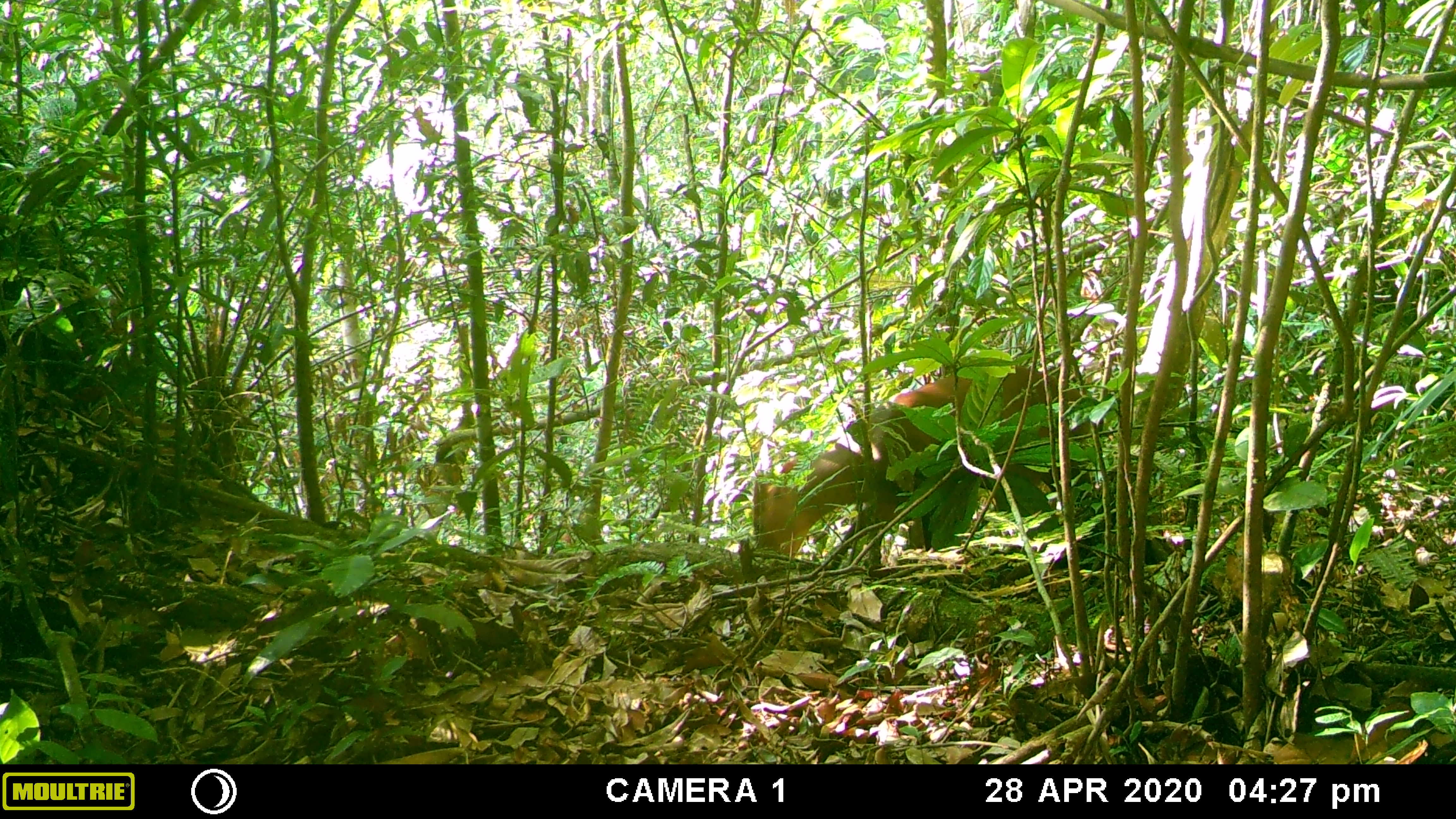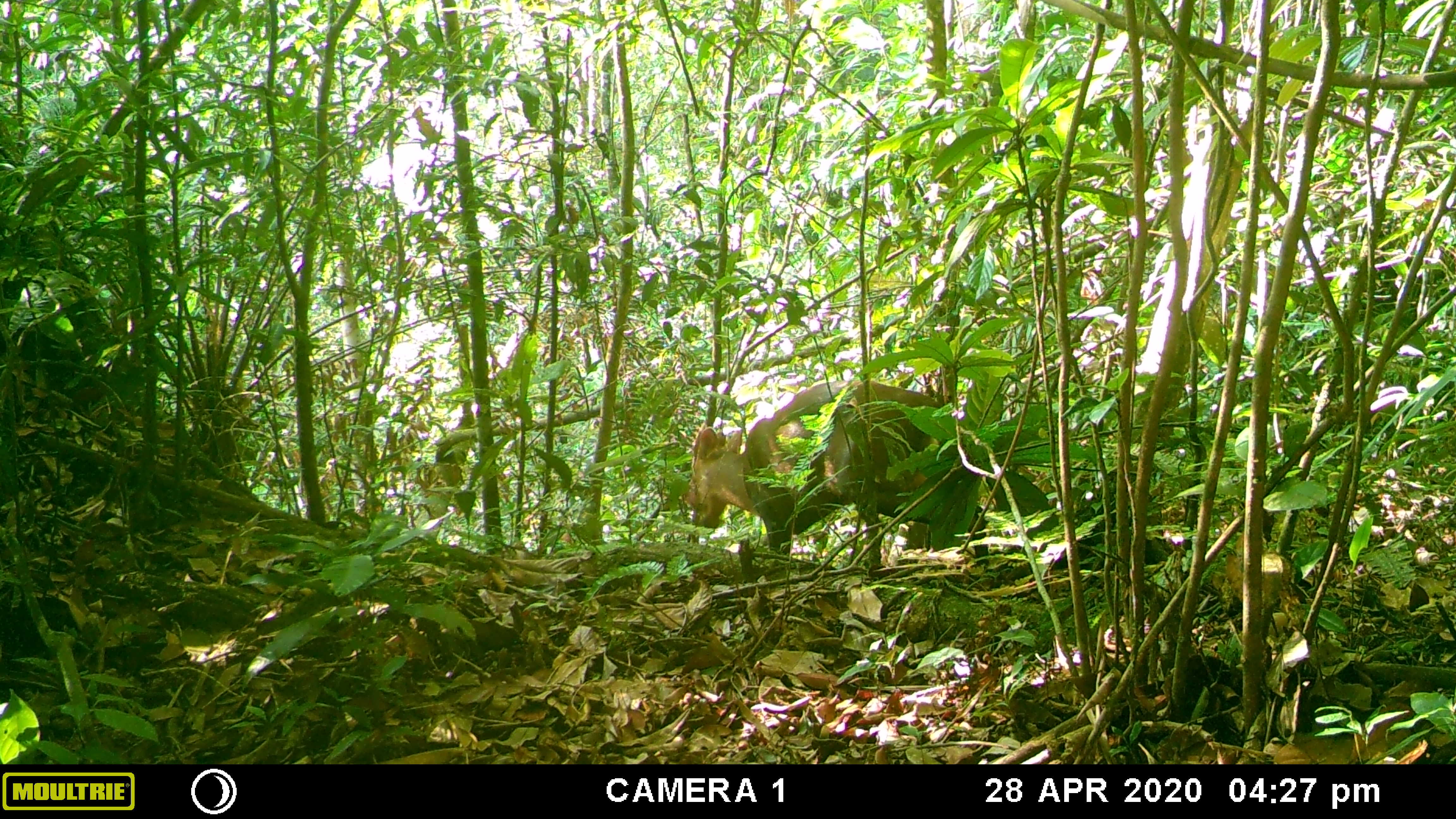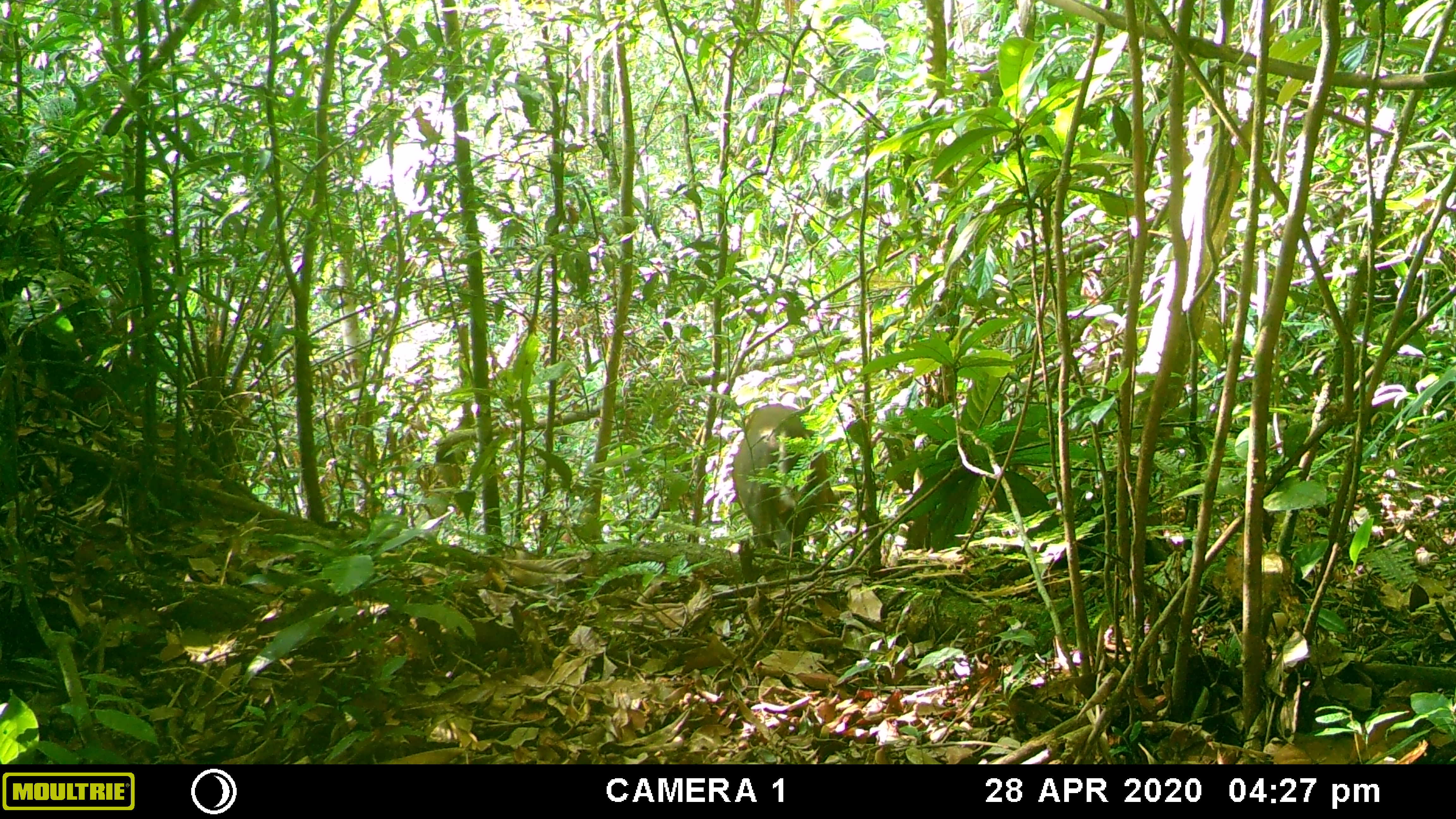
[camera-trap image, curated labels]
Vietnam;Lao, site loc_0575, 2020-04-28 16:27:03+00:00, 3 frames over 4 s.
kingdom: Animalia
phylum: Chordata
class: Mammalia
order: Artiodactyla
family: Cervidae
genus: Muntiacus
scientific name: Muntiacus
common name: muntjacs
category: unidentified muntjac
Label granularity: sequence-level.